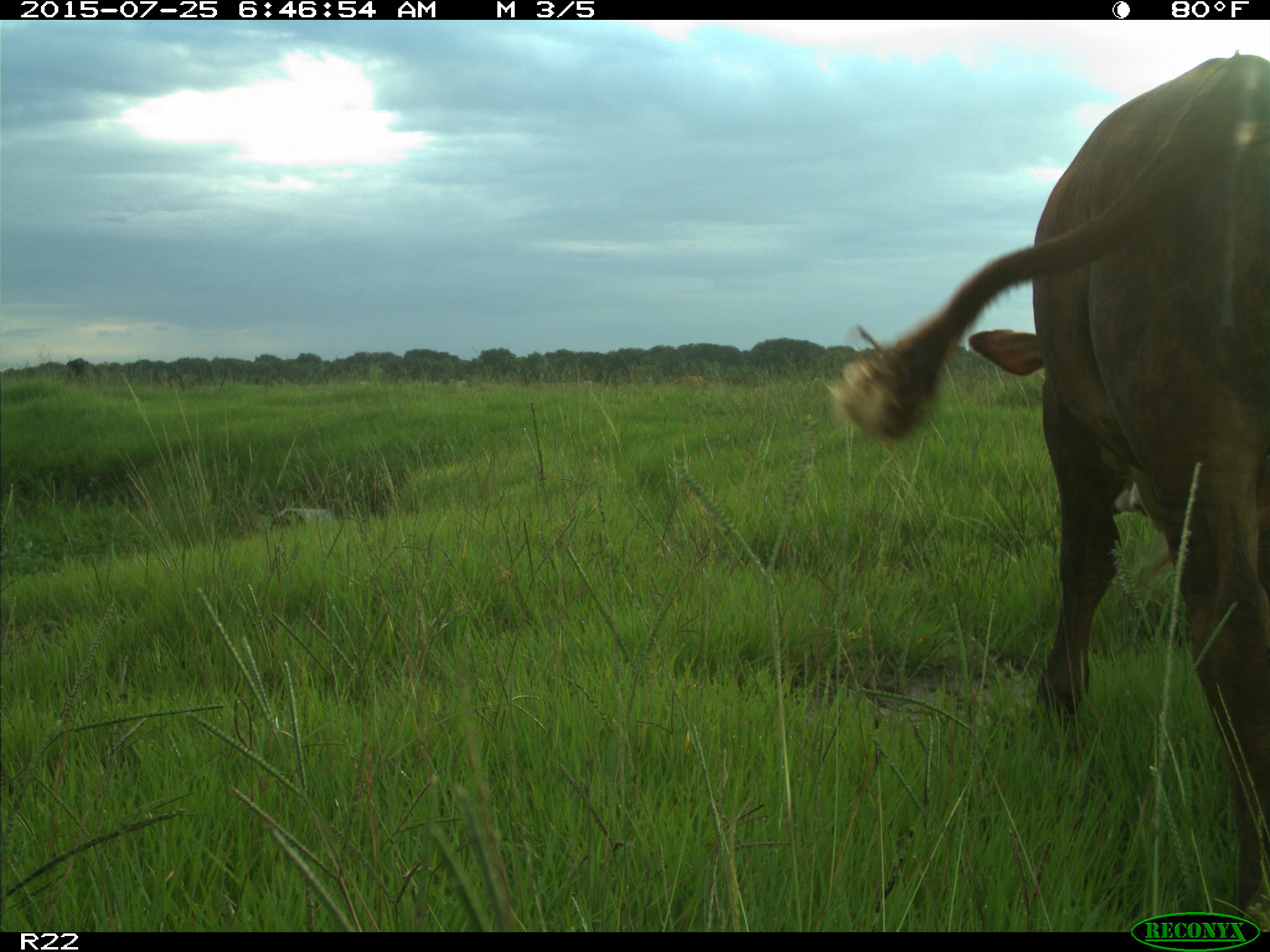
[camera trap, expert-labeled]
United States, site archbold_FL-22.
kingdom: Animalia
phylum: Chordata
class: Mammalia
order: Artiodactyla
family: Bovidae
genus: Bos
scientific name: Bos taurus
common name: domestic cow